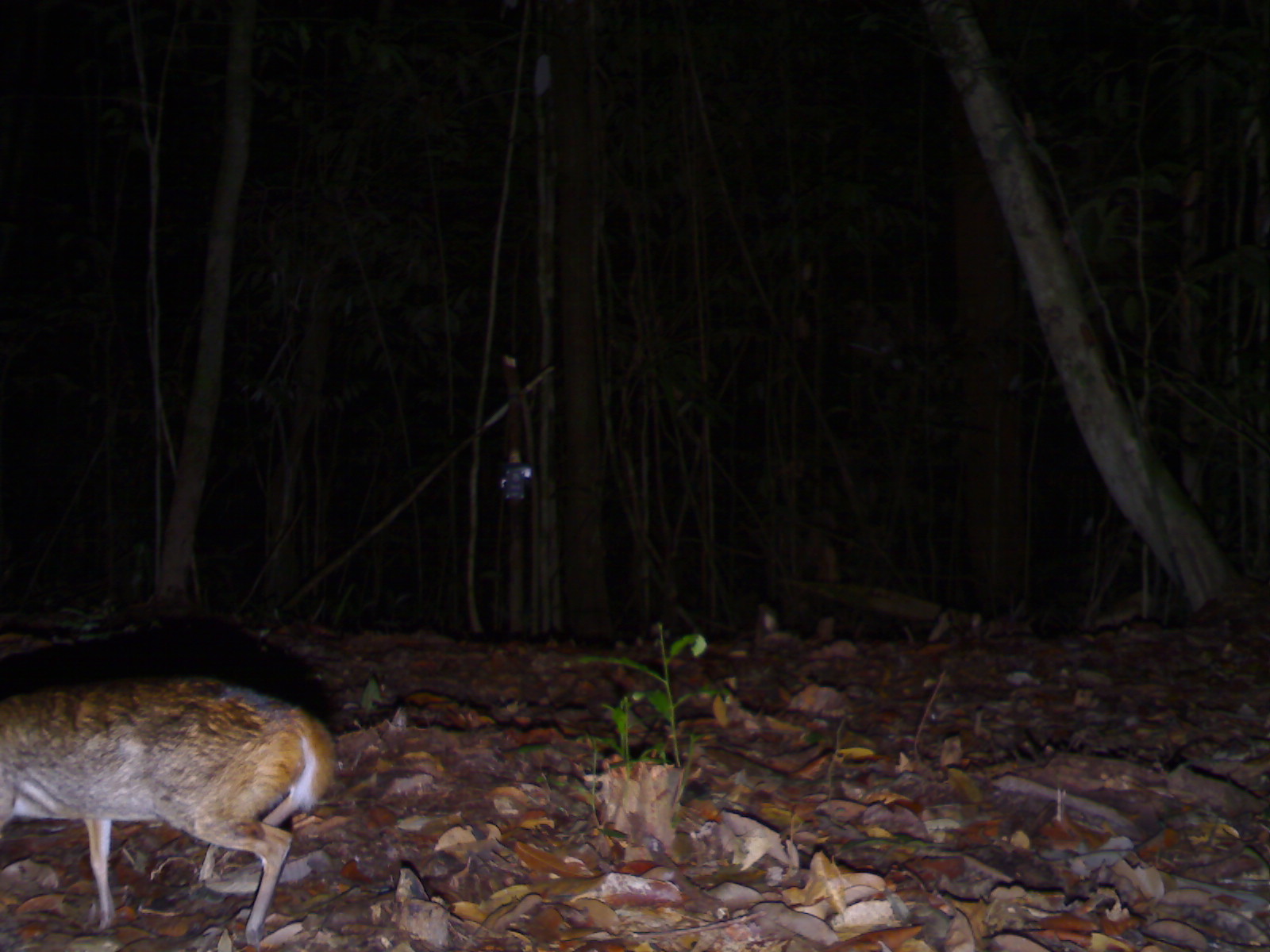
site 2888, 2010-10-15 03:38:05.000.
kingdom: Animalia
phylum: Chordata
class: Mammalia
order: Artiodactyla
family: Tragulidae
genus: Tragulus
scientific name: Tragulus napu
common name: greater oriental chevrotain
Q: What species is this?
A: Tragulus napu (greater oriental chevrotain).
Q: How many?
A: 1.